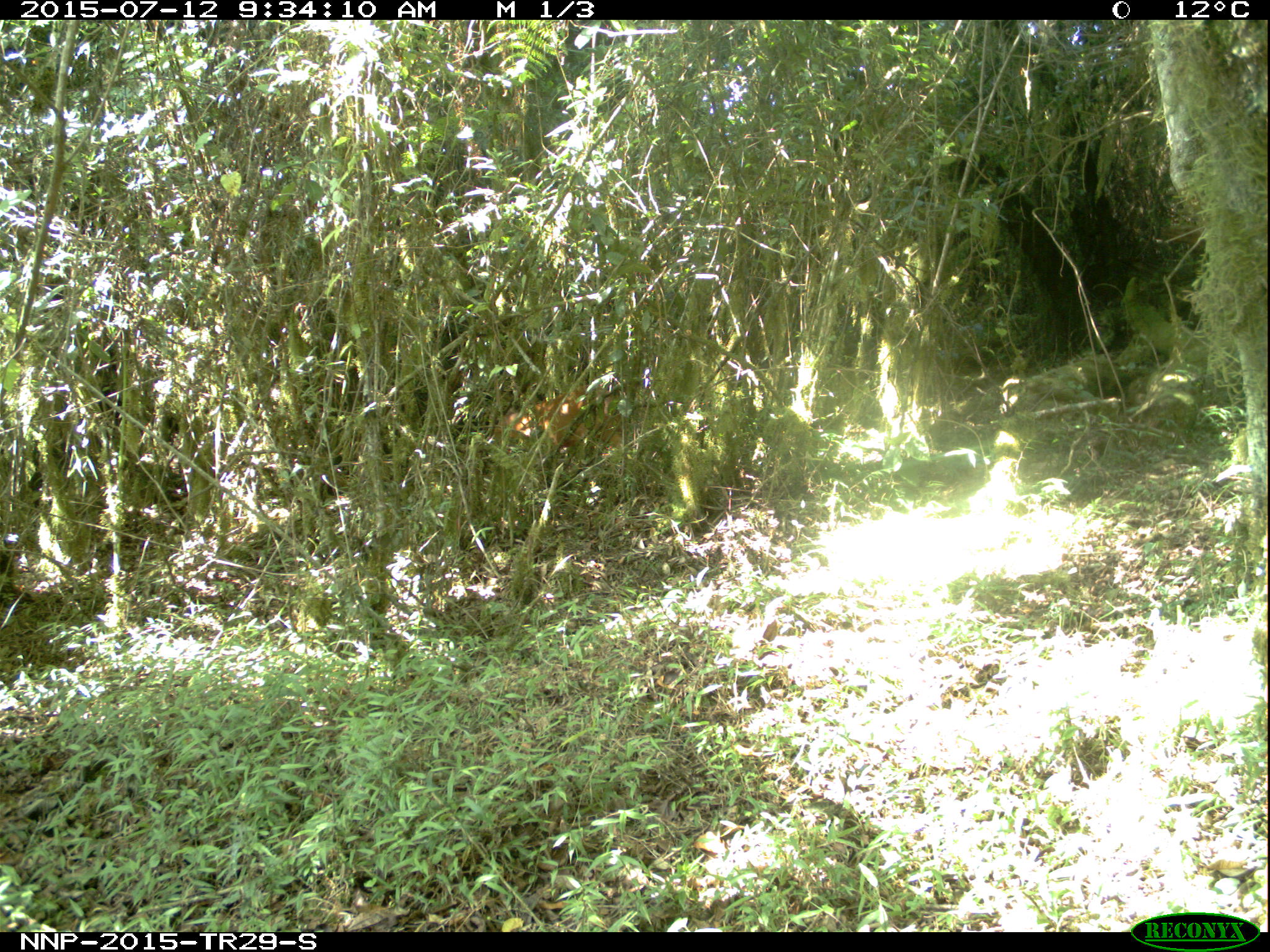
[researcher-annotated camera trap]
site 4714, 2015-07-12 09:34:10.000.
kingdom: Animalia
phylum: Chordata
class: Mammalia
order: Artiodactyla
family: Bovidae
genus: Cephalophus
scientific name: Cephalophus nigrifrons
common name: black-fronted duiker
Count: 1.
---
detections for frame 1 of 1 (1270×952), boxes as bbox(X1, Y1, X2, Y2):
cephalophus nigrifrons: bbox(497, 375, 629, 457)